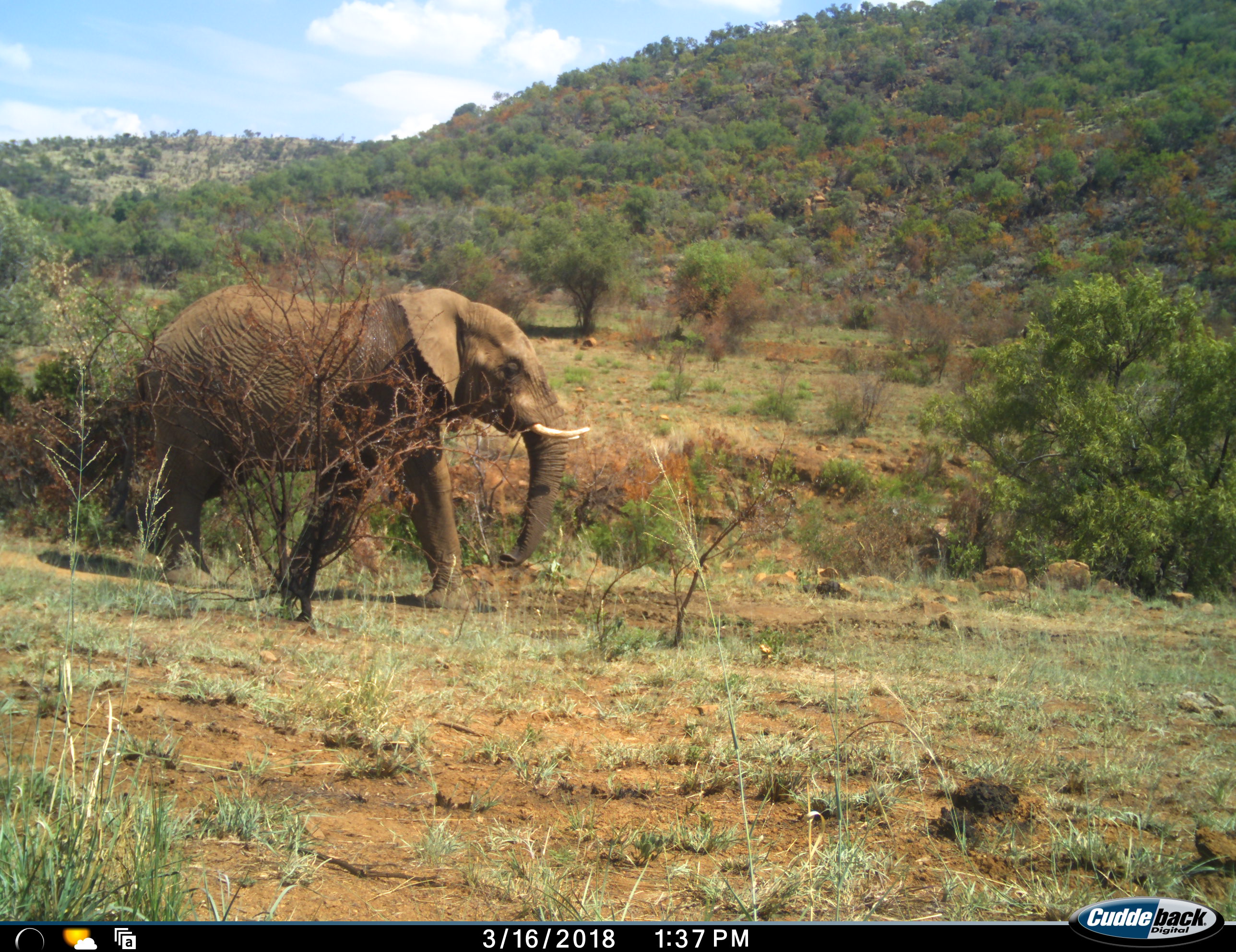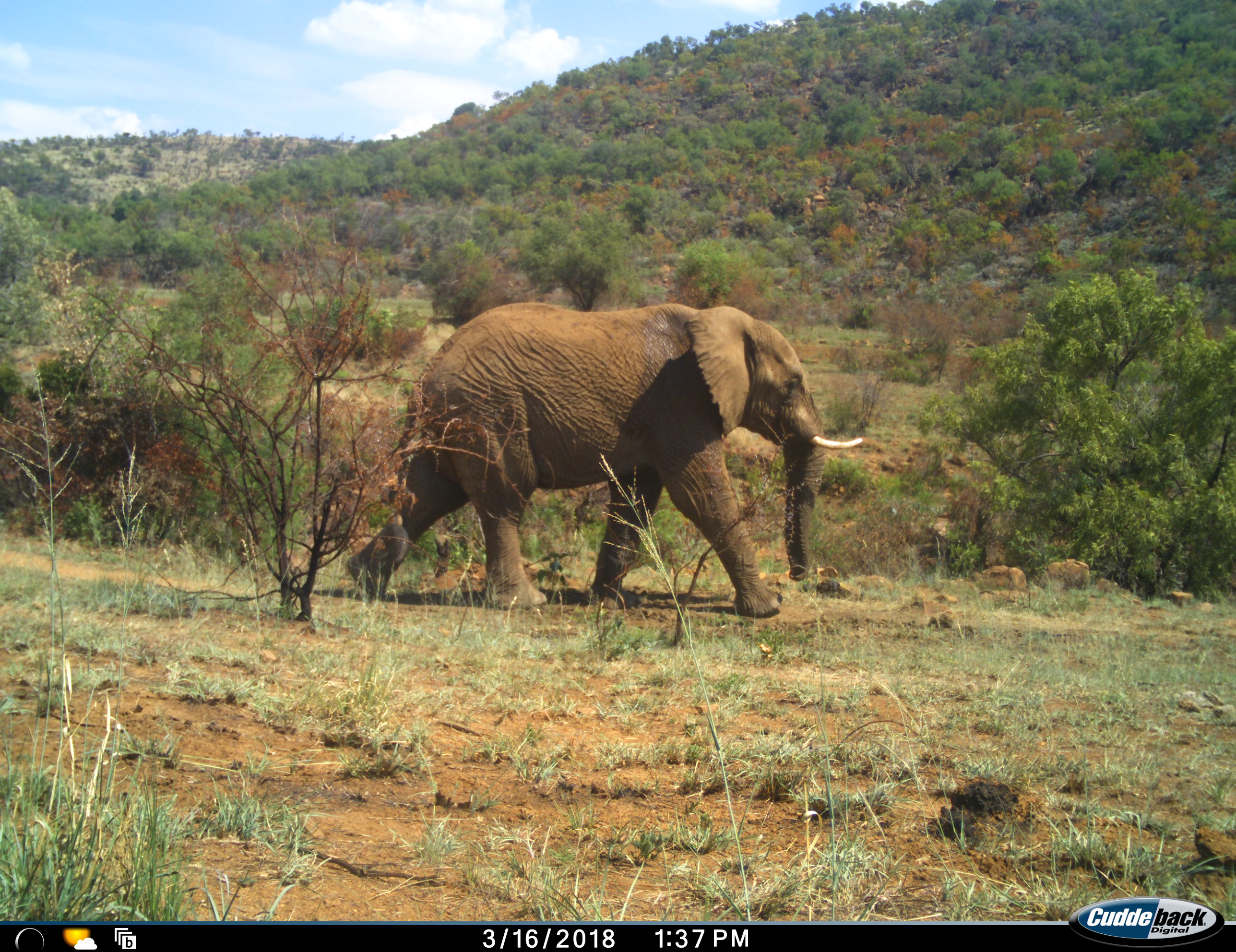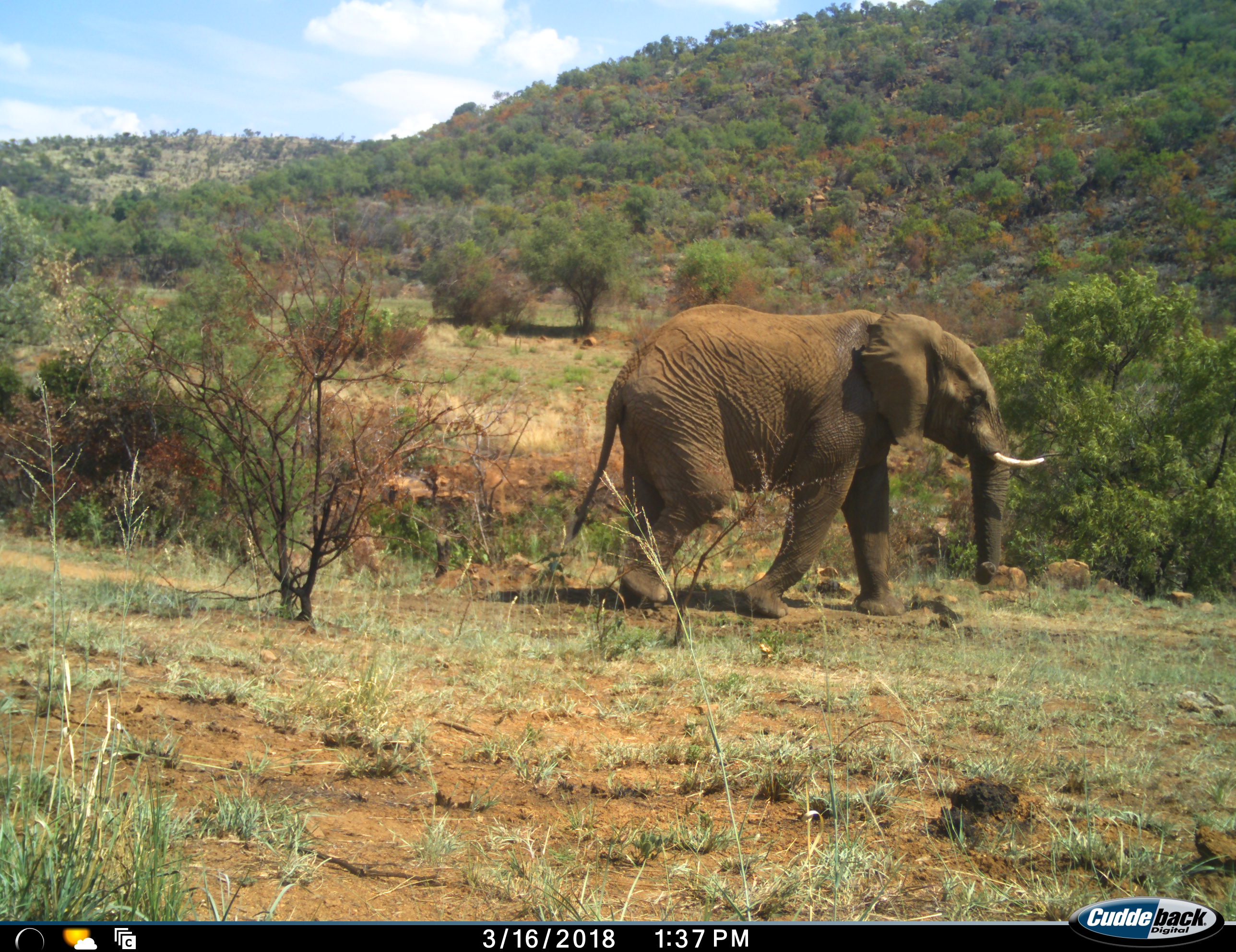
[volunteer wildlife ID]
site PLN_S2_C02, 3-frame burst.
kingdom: Animalia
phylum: Chordata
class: Mammalia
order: Proboscidea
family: Elephantidae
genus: Loxodonta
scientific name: Loxodonta africana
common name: african bush elephant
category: elephant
Elephant (african bush elephant) (Loxodonta africana), count 1. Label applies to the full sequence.